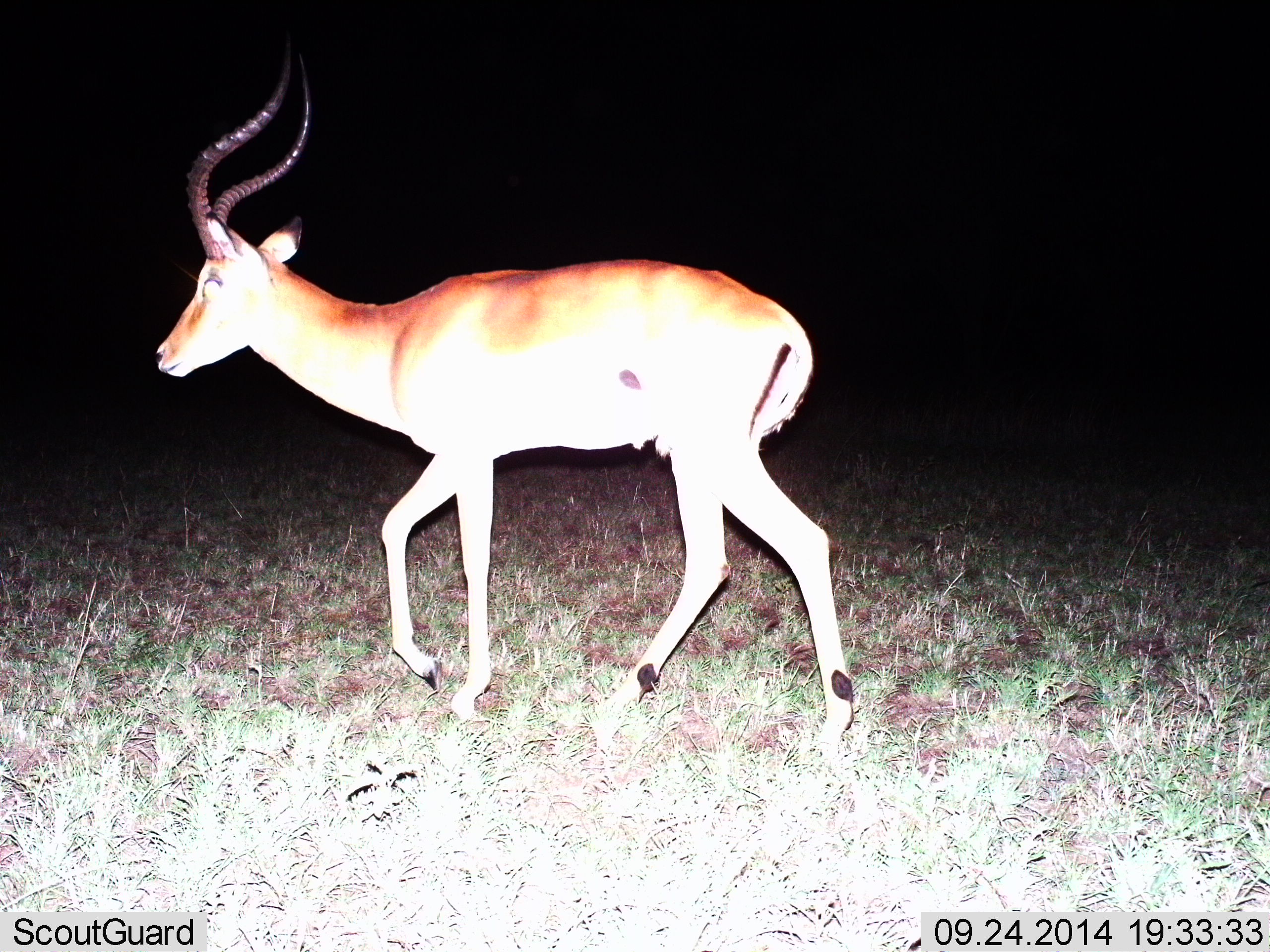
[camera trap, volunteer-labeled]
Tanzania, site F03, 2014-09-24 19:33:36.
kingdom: Animalia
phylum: Chordata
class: Mammalia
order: Artiodactyla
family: Bovidae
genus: Aepyceros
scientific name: Aepyceros melampus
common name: impala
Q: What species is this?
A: Impala (Aepyceros melampus).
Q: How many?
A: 1.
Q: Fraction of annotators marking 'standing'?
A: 0%.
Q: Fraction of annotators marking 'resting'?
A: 0%.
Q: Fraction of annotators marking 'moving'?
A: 100%.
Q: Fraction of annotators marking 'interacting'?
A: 0%.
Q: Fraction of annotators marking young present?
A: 0%.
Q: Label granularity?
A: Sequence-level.